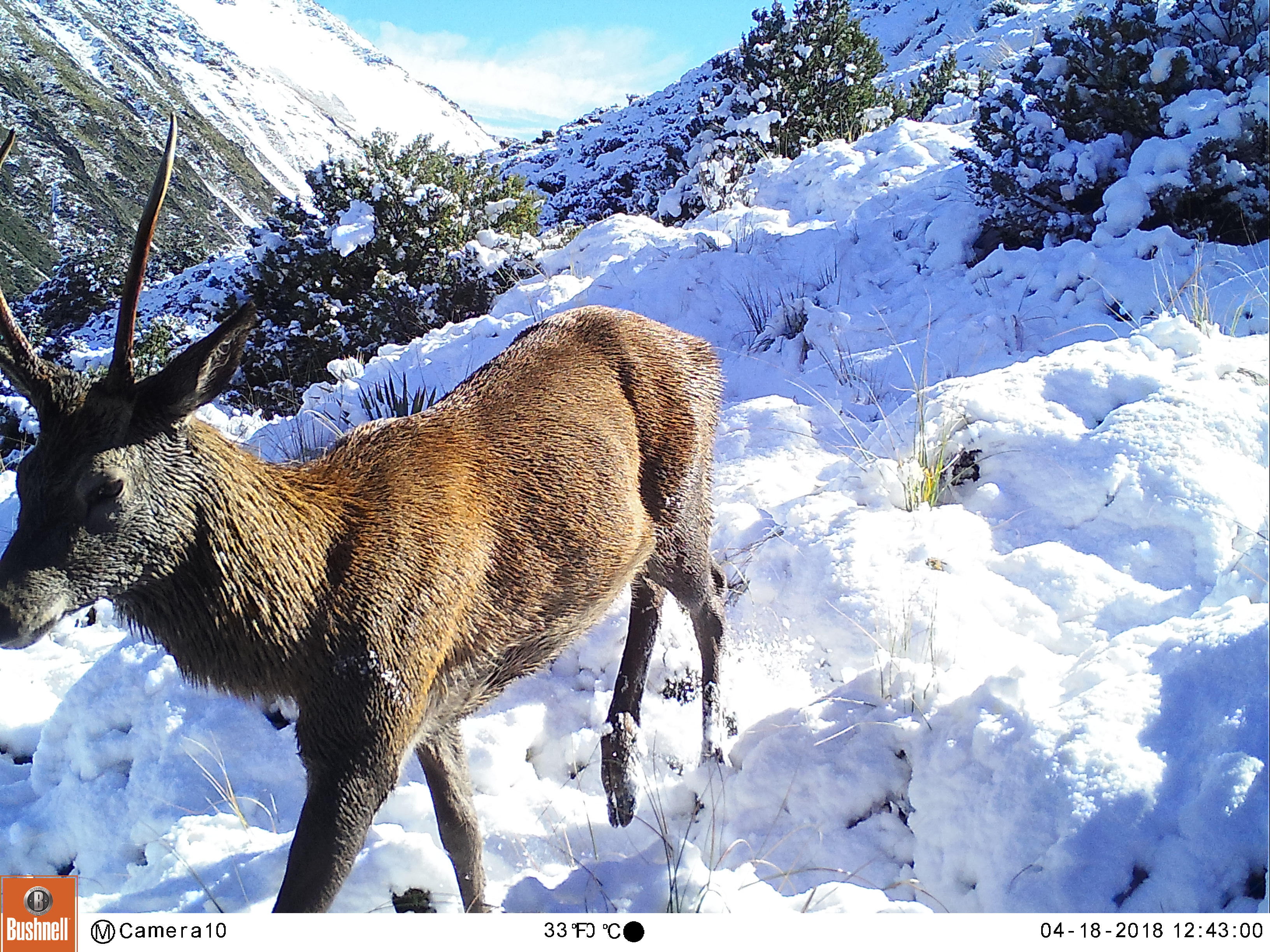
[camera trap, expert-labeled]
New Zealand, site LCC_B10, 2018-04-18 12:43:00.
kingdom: Animalia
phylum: Chordata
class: Mammalia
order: Artiodactyla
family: Cervidae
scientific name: Cervidae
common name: deer